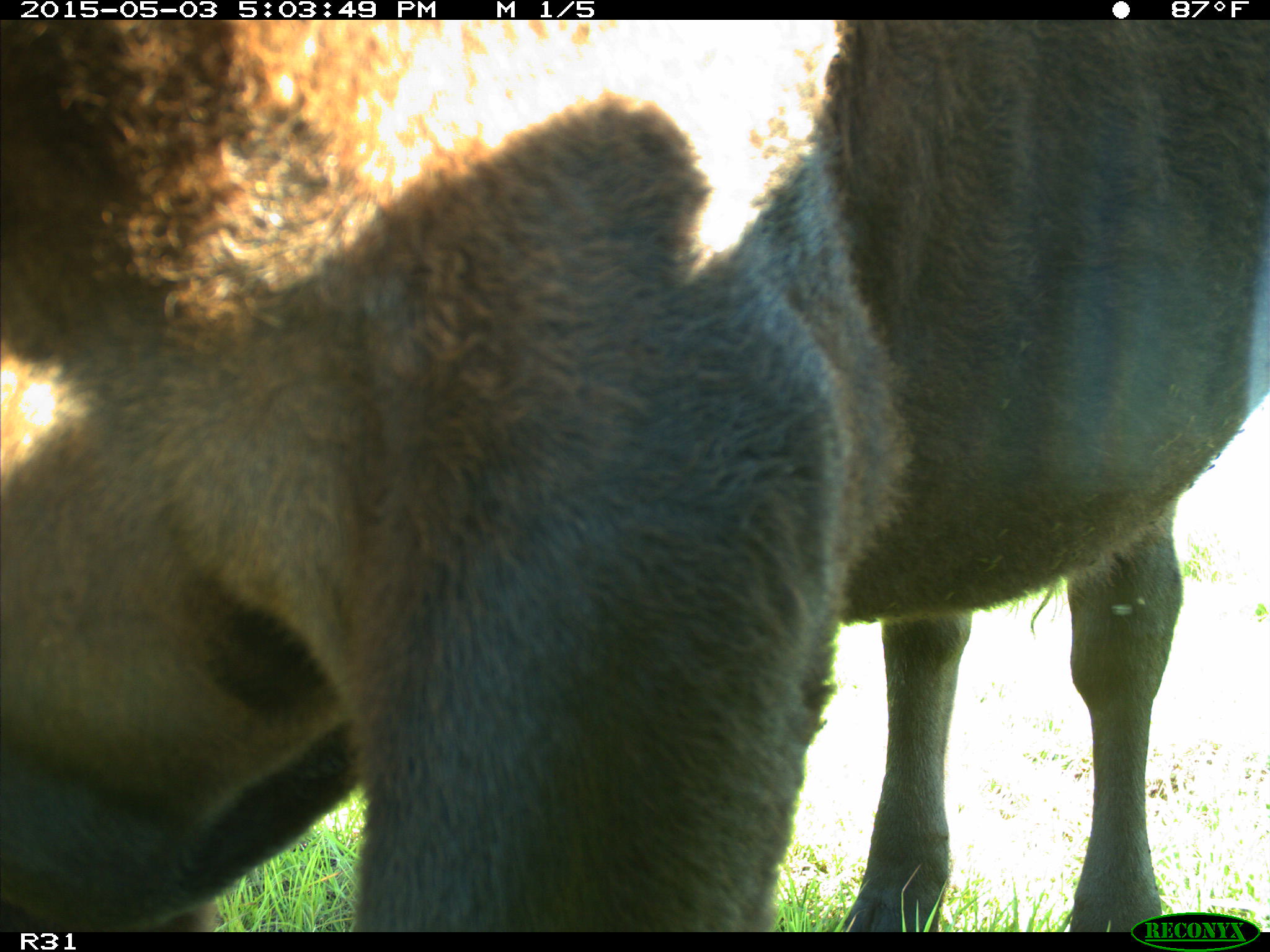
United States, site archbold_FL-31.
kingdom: Animalia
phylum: Chordata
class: Mammalia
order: Artiodactyla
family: Bovidae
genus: Bos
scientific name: Bos taurus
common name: domestic cow